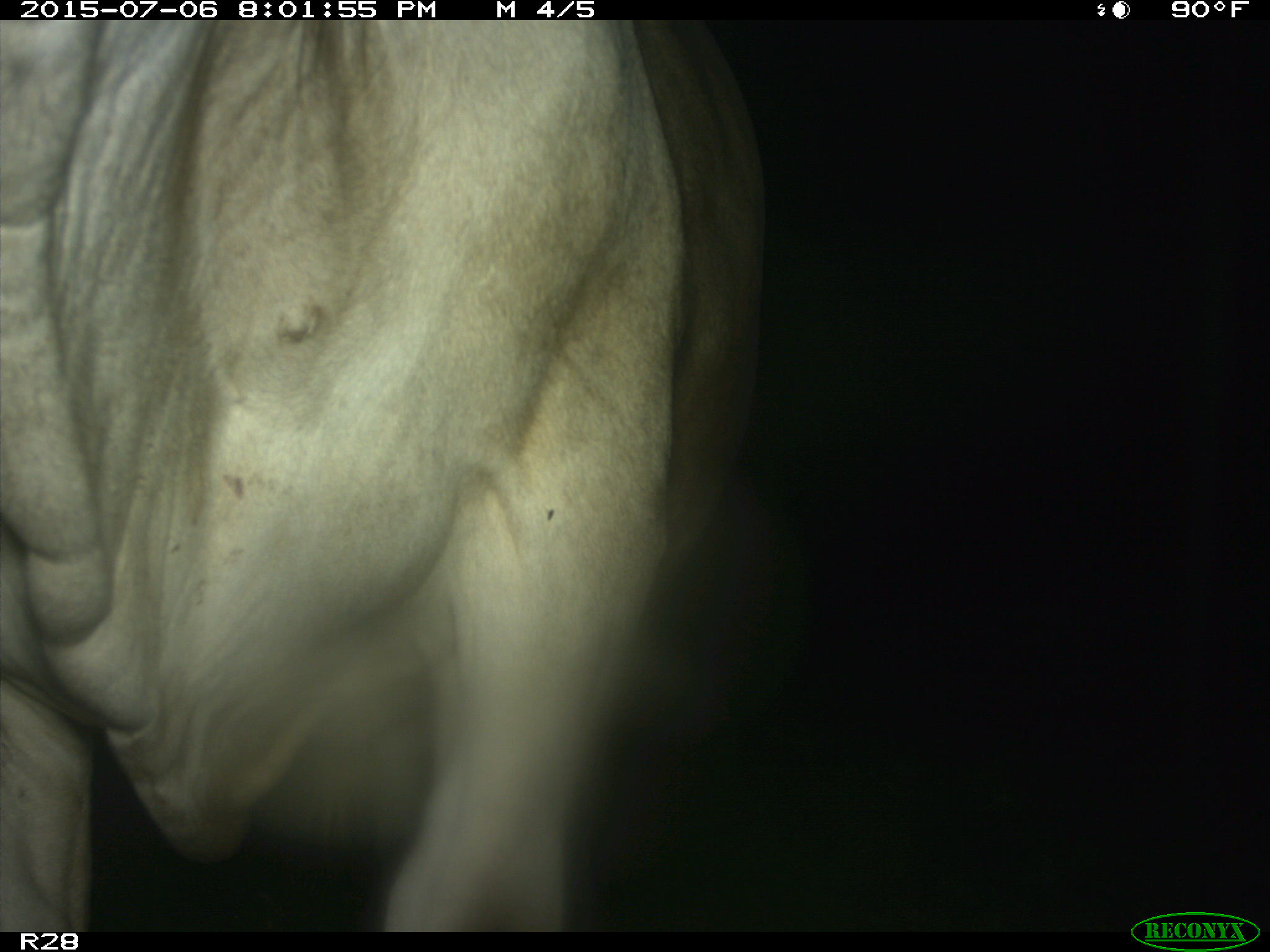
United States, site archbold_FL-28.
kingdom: Animalia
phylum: Chordata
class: Mammalia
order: Artiodactyla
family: Bovidae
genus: Bos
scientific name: Bos taurus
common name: domestic cow